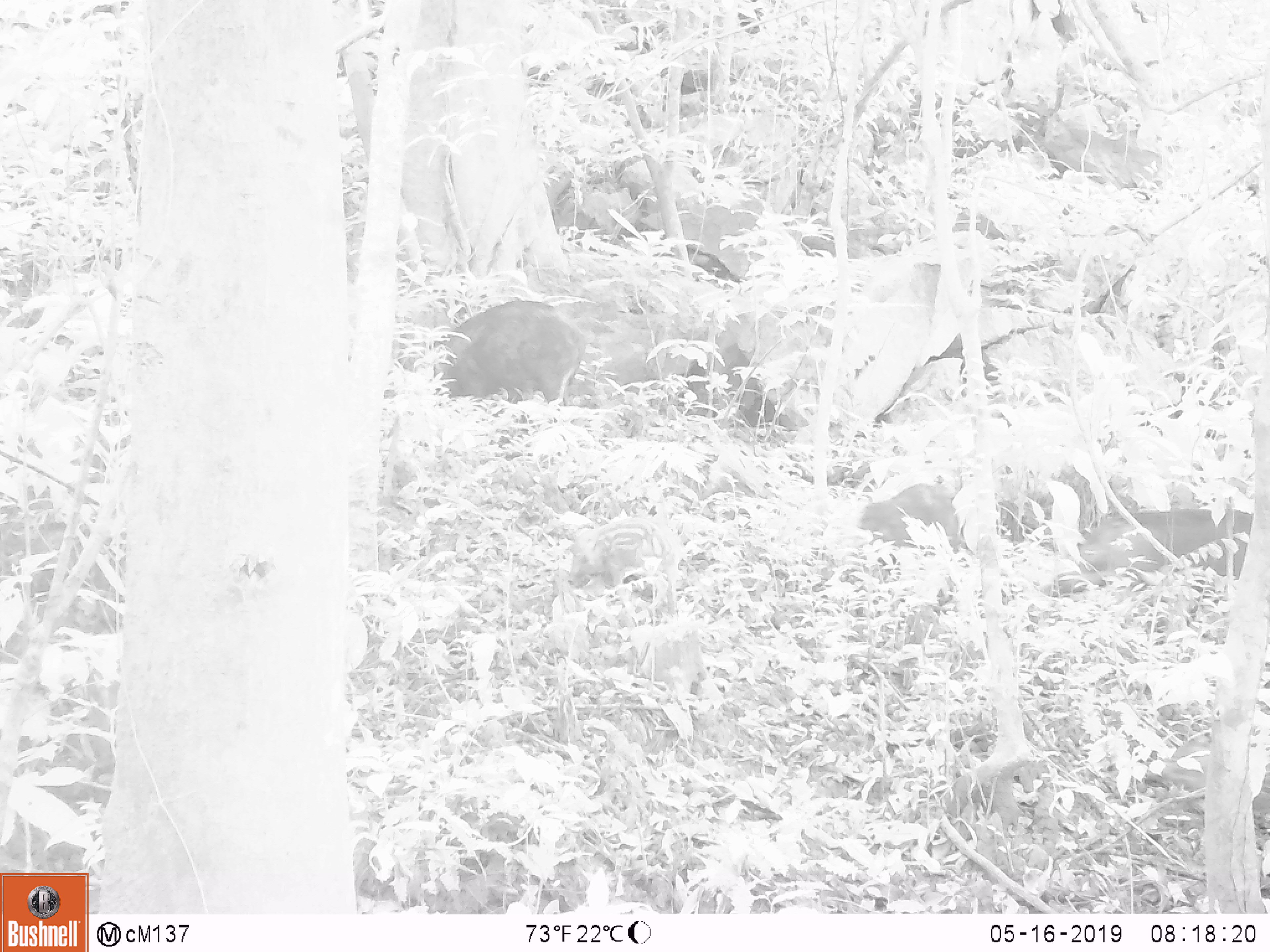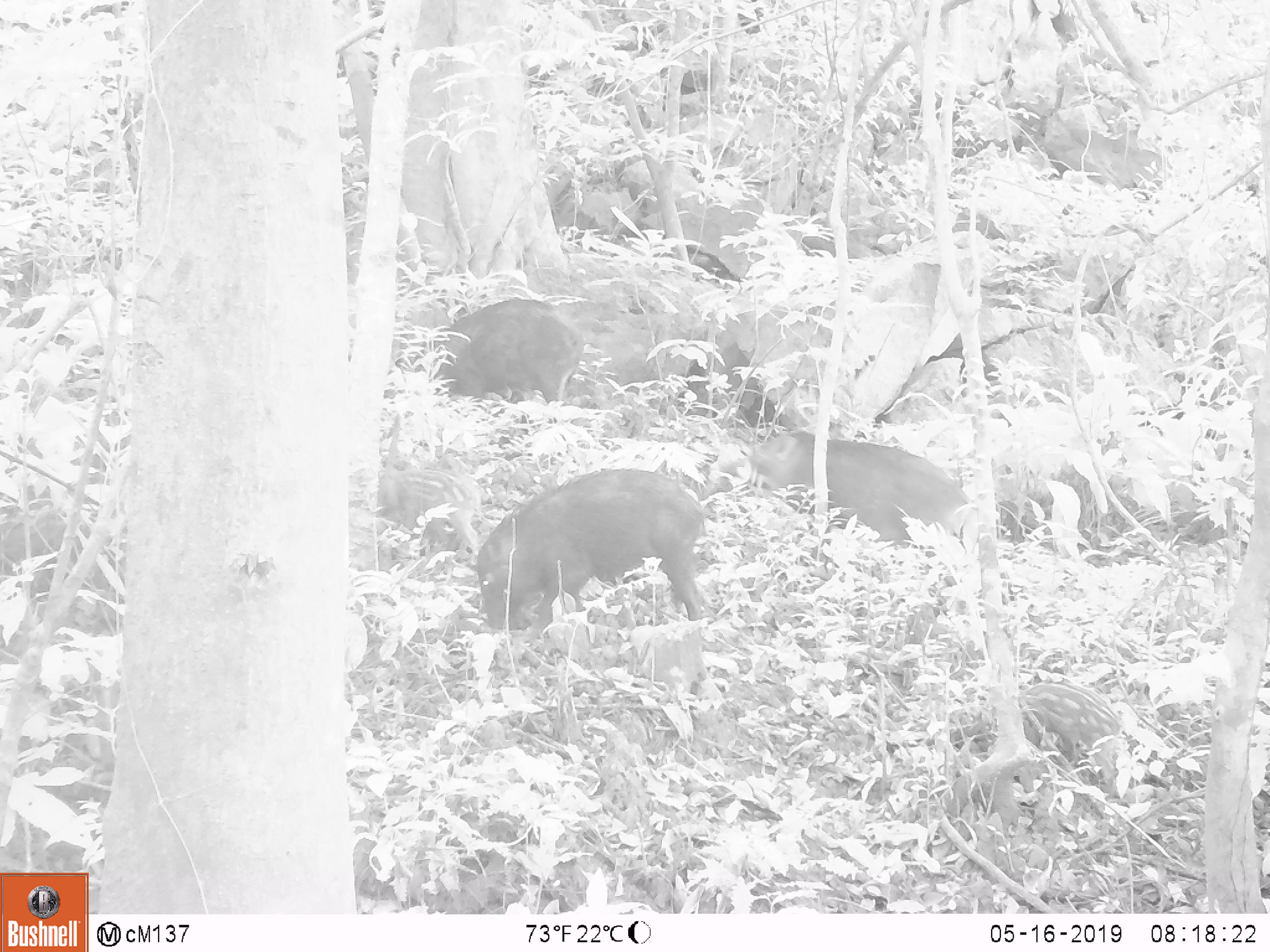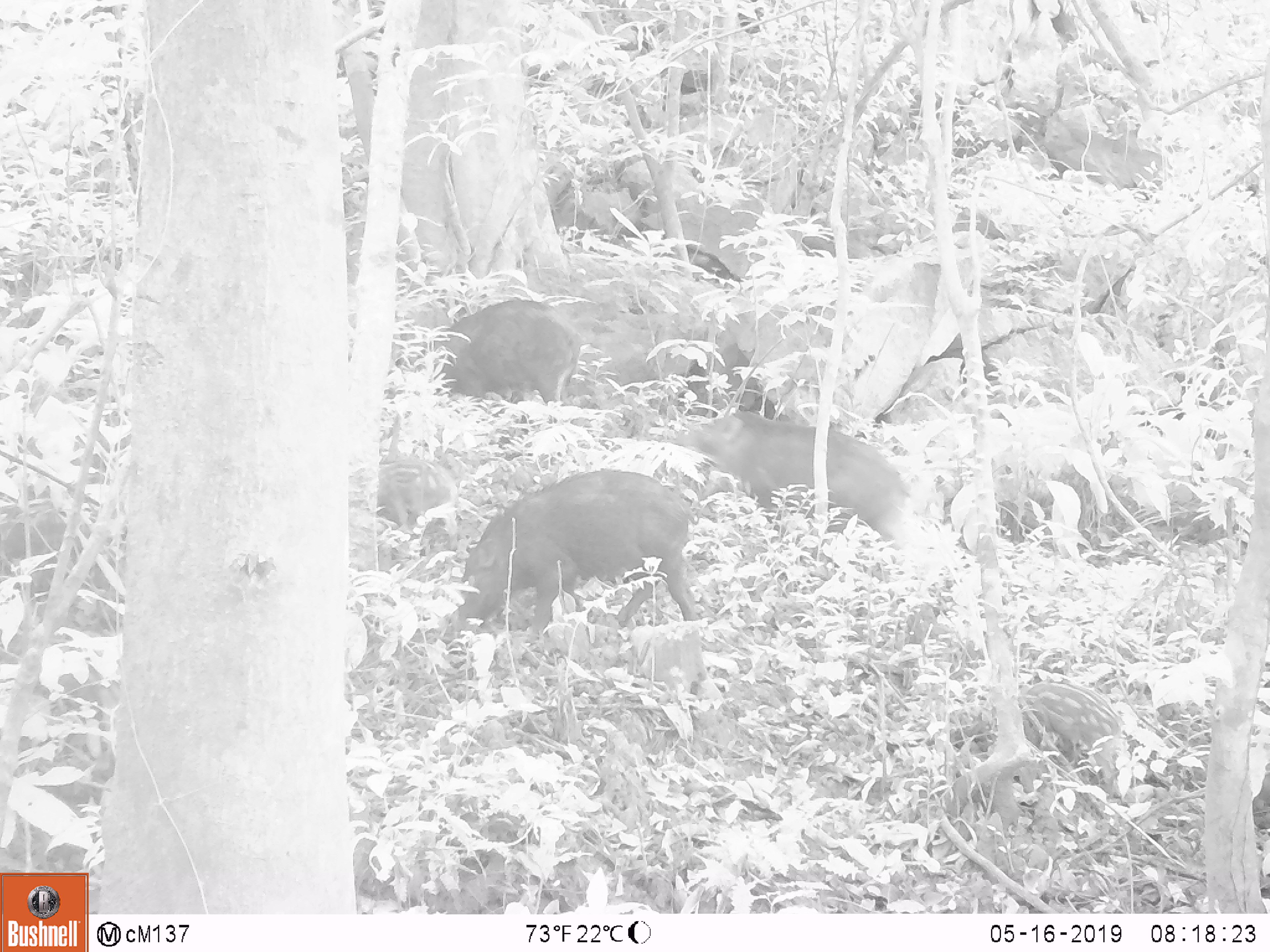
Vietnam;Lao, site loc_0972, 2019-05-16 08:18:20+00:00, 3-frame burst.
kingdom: Animalia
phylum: Chordata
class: Mammalia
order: Artiodactyla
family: Suidae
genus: Sus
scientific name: Sus scrofa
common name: eurasian wild pig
Eurasian wild pig (Sus scrofa). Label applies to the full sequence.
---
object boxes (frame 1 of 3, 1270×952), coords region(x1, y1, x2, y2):
eurasian wild pig: region(384, 300, 586, 410); region(1051, 505, 1255, 597); region(854, 482, 970, 561)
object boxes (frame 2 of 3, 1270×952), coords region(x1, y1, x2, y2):
eurasian wild pig: region(472, 466, 715, 623); region(742, 422, 967, 548); region(384, 295, 582, 406); region(1020, 679, 1121, 801)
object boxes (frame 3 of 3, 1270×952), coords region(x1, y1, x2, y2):
eurasian wild pig: region(667, 396, 912, 554); region(451, 466, 699, 621); region(394, 296, 585, 404); region(1019, 680, 1125, 797)